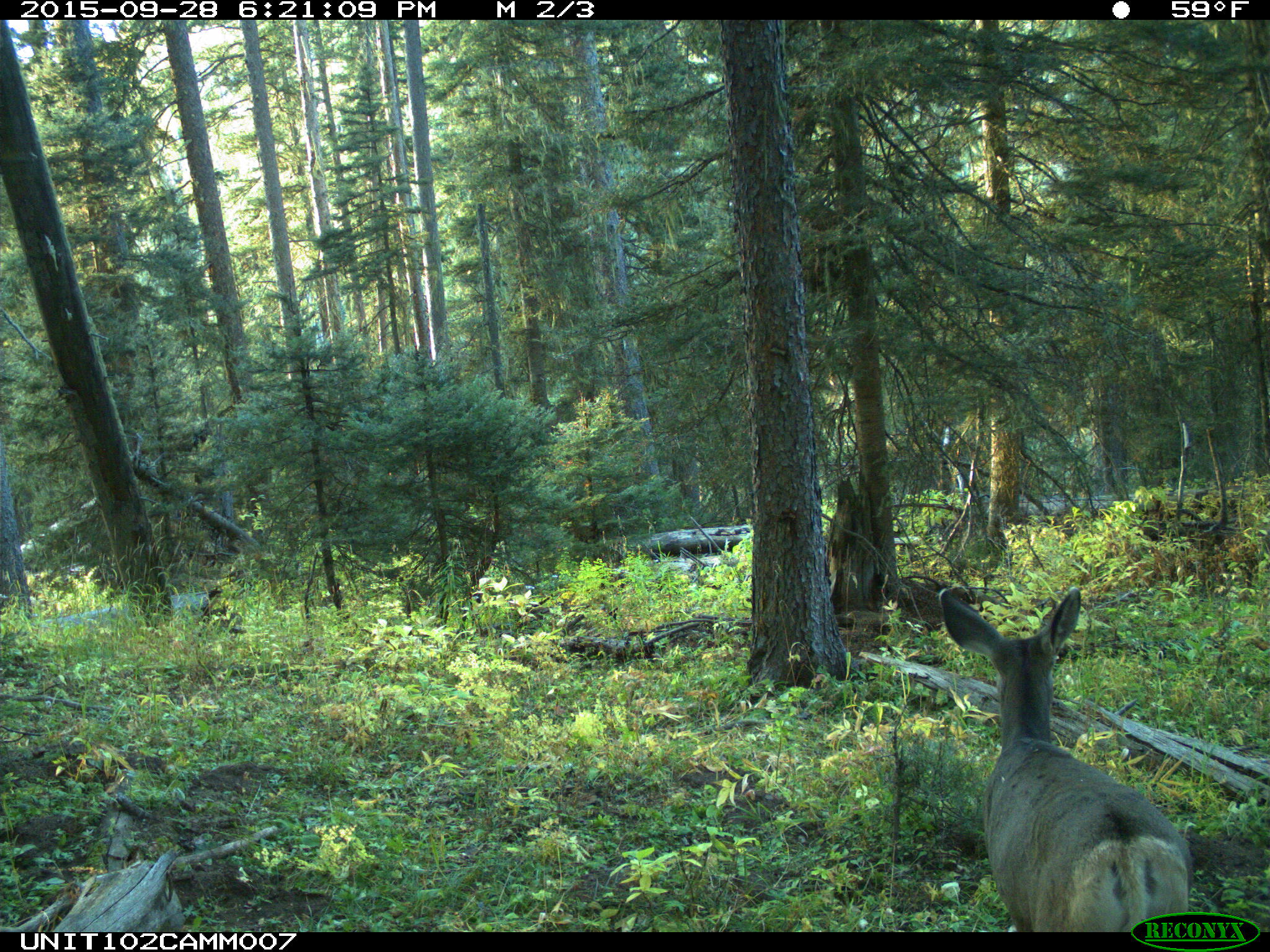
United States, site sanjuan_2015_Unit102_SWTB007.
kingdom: Animalia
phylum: Chordata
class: Mammalia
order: Artiodactyla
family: Cervidae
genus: Odocoileus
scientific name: Odocoileus hemionus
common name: mule deer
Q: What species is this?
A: Odocoileus hemionus (mule deer).